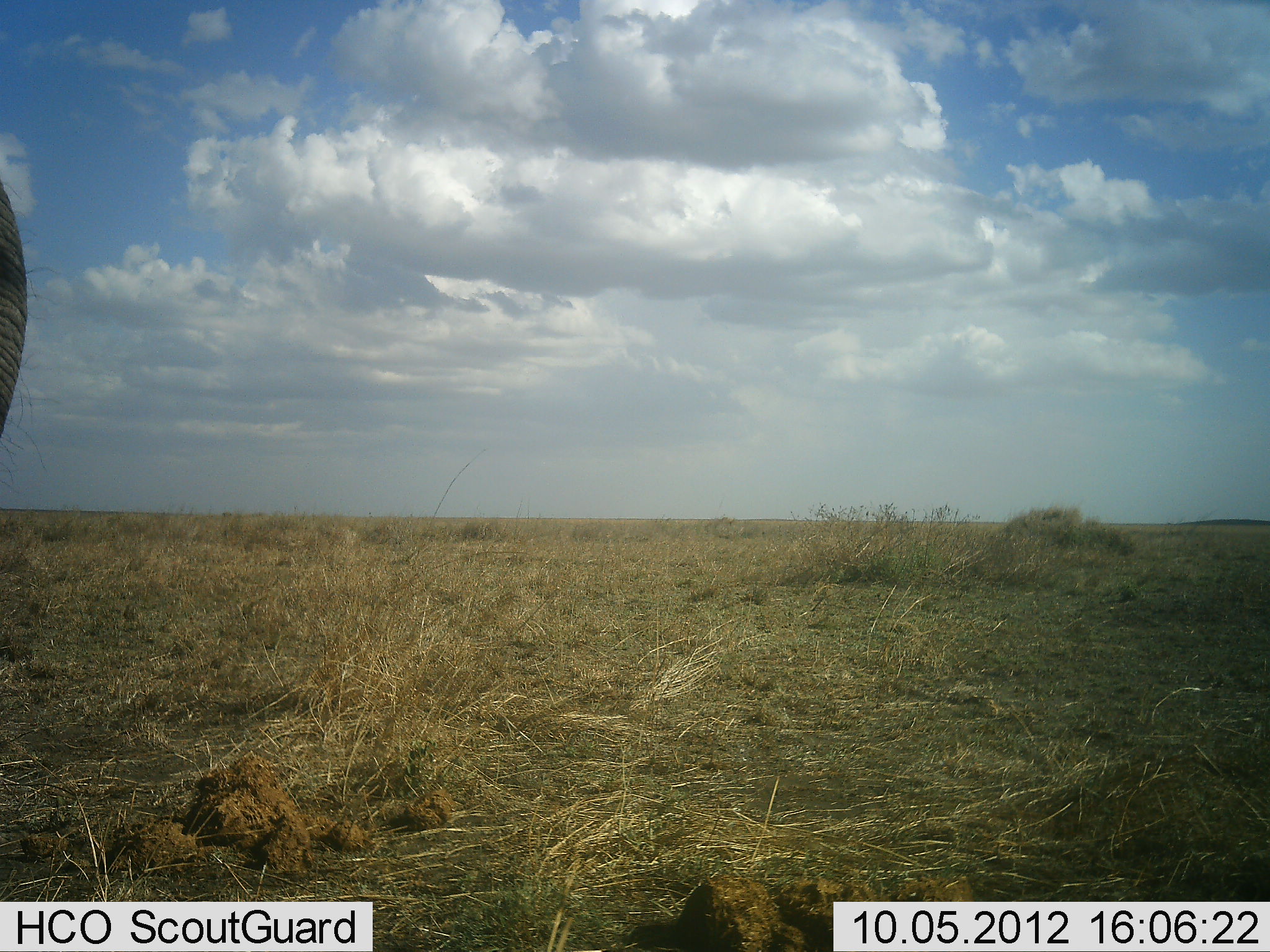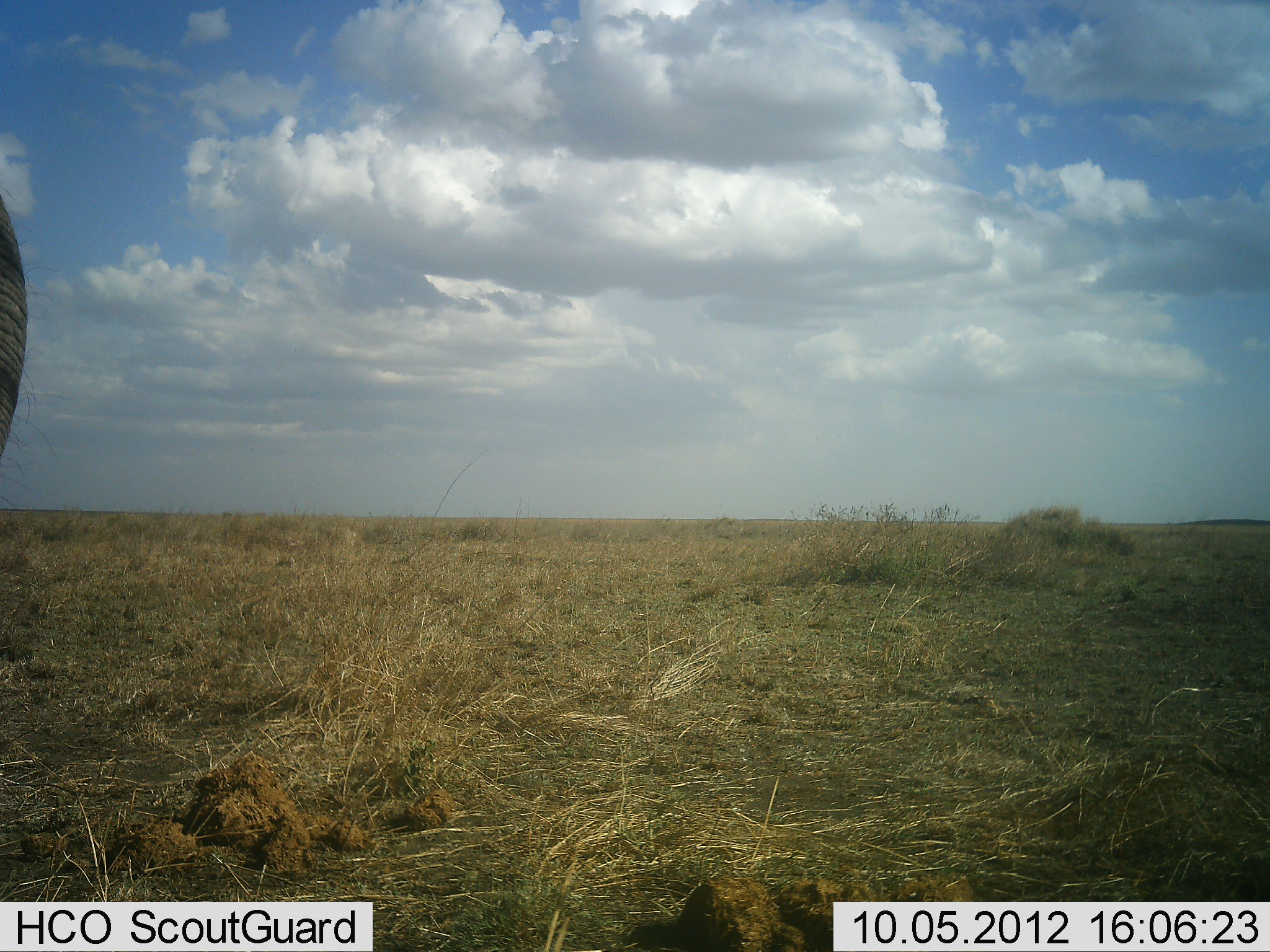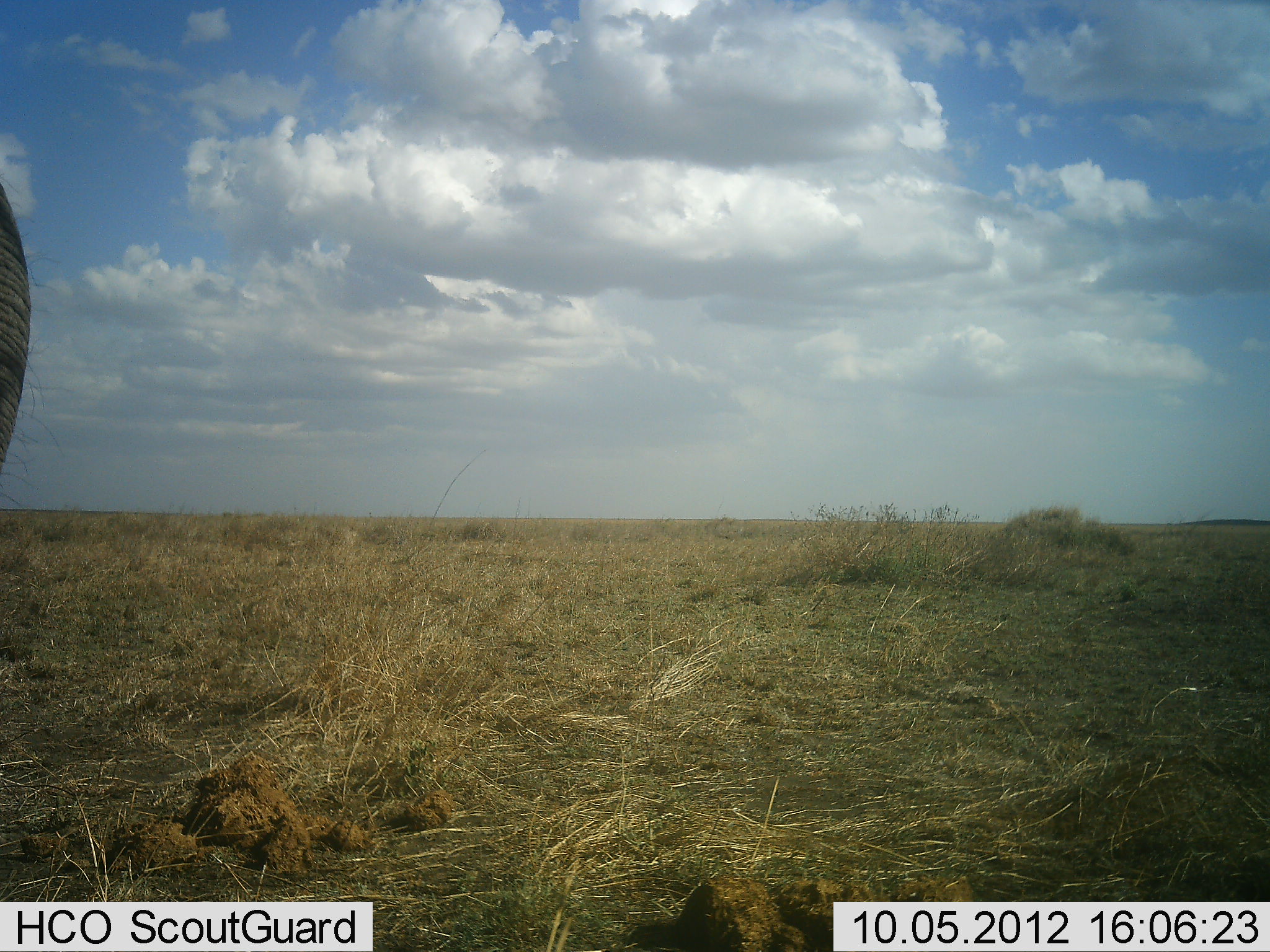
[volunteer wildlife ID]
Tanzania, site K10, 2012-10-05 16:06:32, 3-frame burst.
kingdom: Animalia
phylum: Chordata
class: Mammalia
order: Proboscidea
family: Elephantidae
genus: Loxodonta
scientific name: Loxodonta africana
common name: african bush elephant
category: elephant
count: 1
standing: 100%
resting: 0%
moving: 0%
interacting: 0%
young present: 0%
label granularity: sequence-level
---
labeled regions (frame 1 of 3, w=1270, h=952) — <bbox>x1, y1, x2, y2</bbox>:
animal: <bbox>1, 175, 43, 439</bbox>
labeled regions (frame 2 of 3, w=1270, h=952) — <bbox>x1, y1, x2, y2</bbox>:
animal: <bbox>1, 189, 29, 456</bbox>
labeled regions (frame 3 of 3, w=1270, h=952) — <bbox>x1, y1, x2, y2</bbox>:
animal: <bbox>0, 177, 30, 466</bbox>